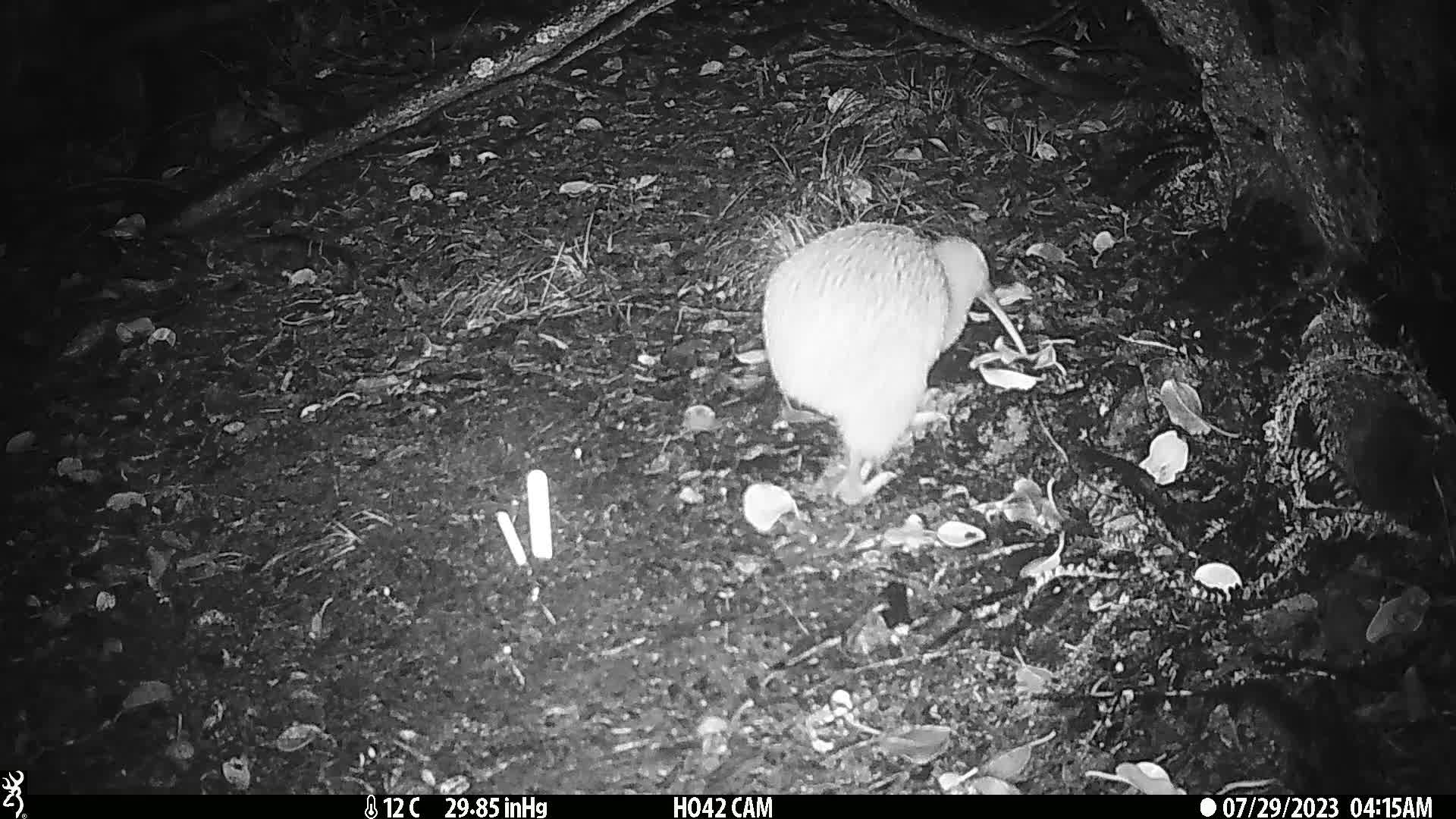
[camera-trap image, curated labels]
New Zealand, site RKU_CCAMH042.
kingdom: Animalia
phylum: Chordata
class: Aves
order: Apterygiformes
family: Apterygidae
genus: Apteryx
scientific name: Apteryx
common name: kiwi